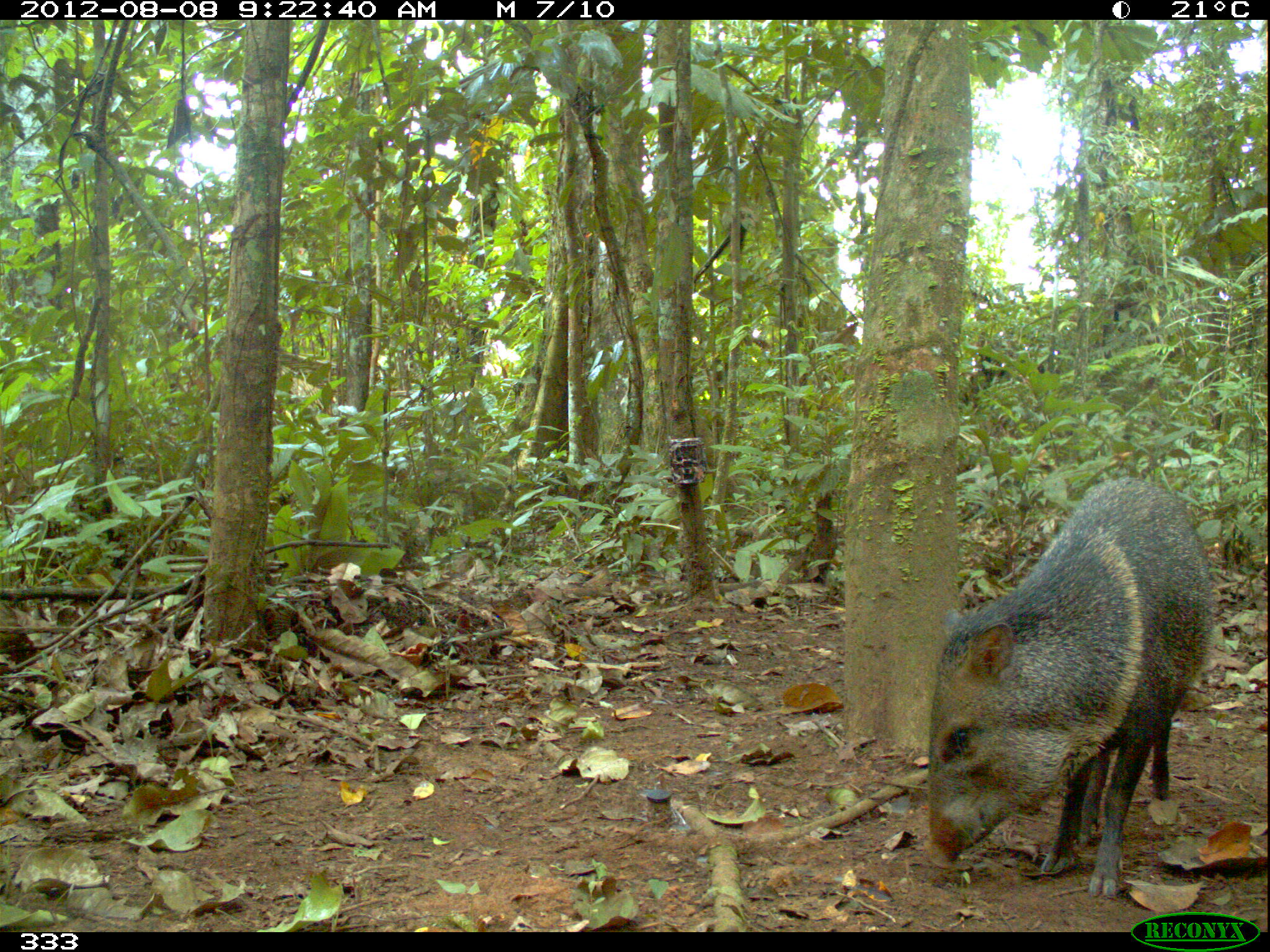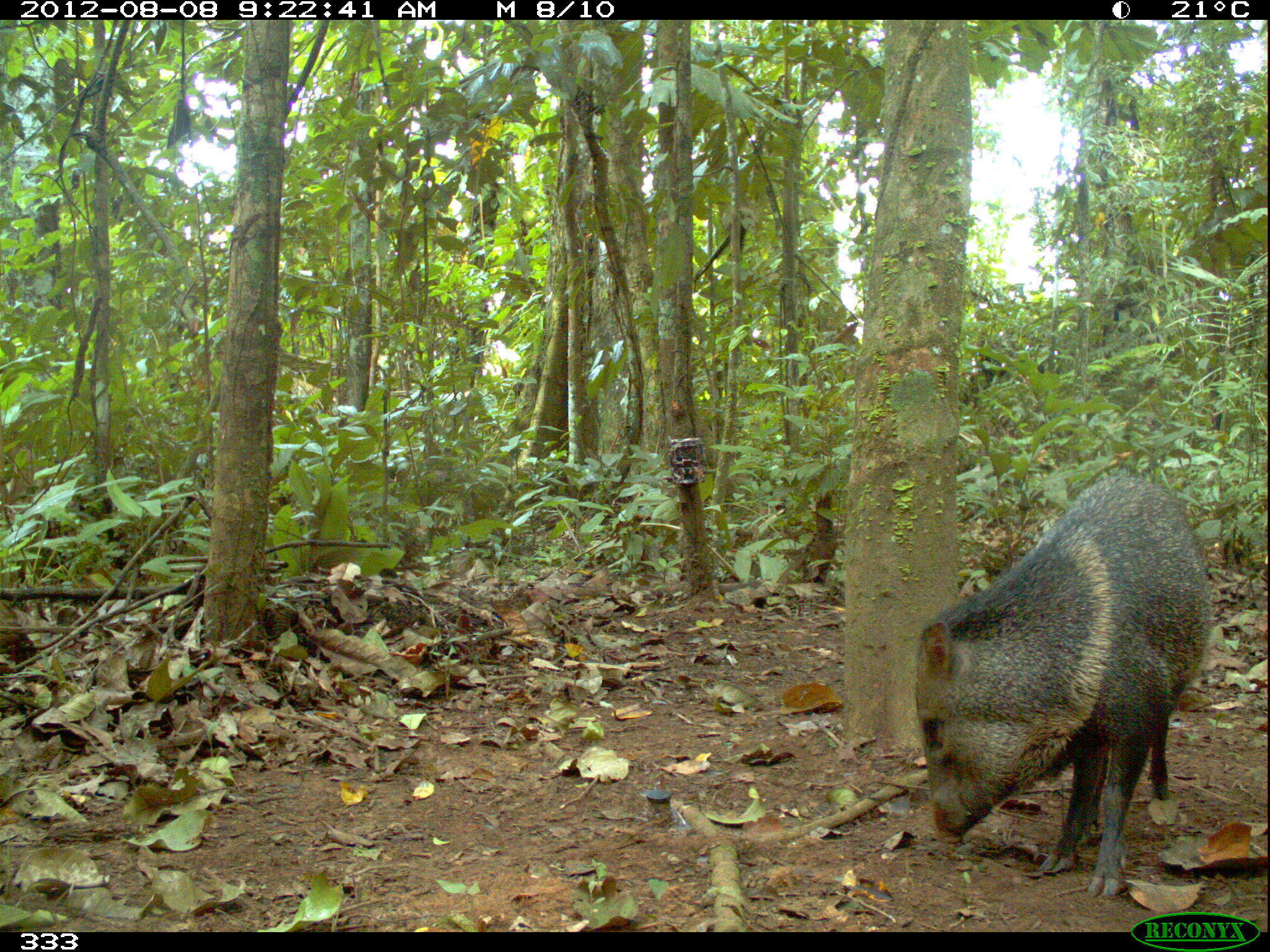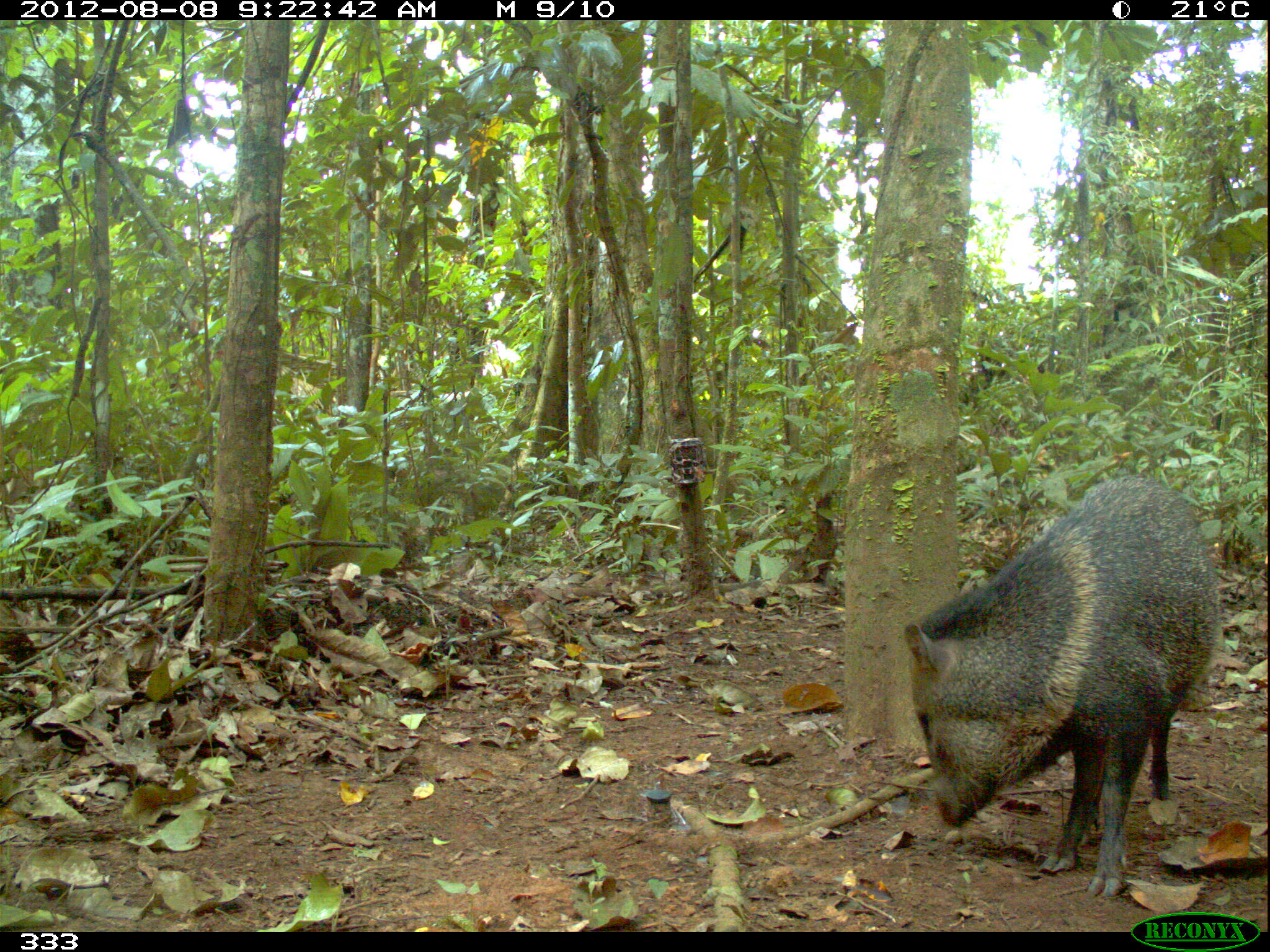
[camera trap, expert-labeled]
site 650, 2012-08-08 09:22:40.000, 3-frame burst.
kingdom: Animalia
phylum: Chordata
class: Mammalia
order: Artiodactyla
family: Tayassuidae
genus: Pecari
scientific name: Pecari tajacu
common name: collared peccary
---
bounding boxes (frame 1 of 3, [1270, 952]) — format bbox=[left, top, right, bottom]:
pecari tajacu: bbox=[923, 476, 1214, 897]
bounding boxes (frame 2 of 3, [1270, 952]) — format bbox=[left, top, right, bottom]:
pecari tajacu: bbox=[912, 472, 1214, 897]